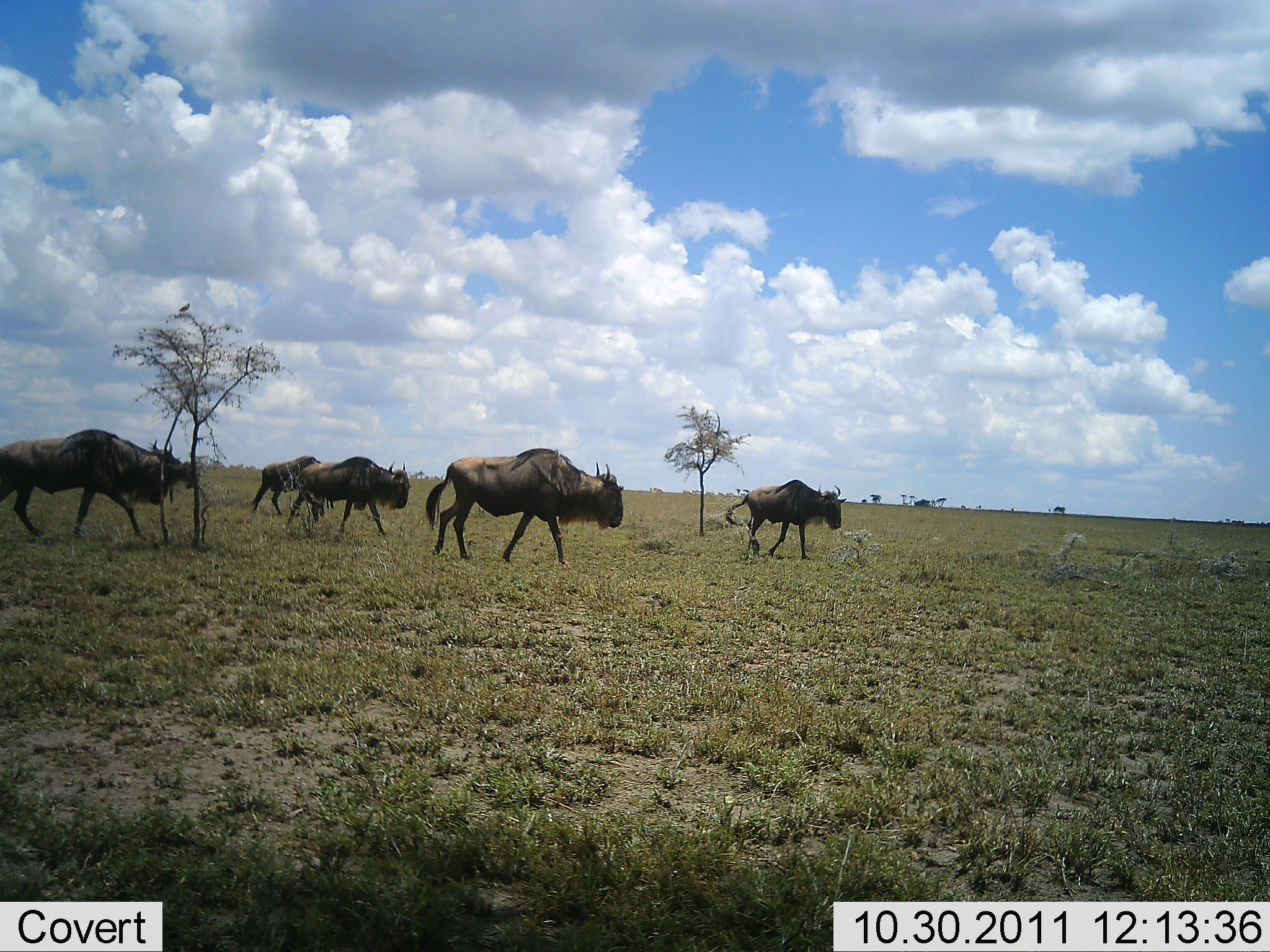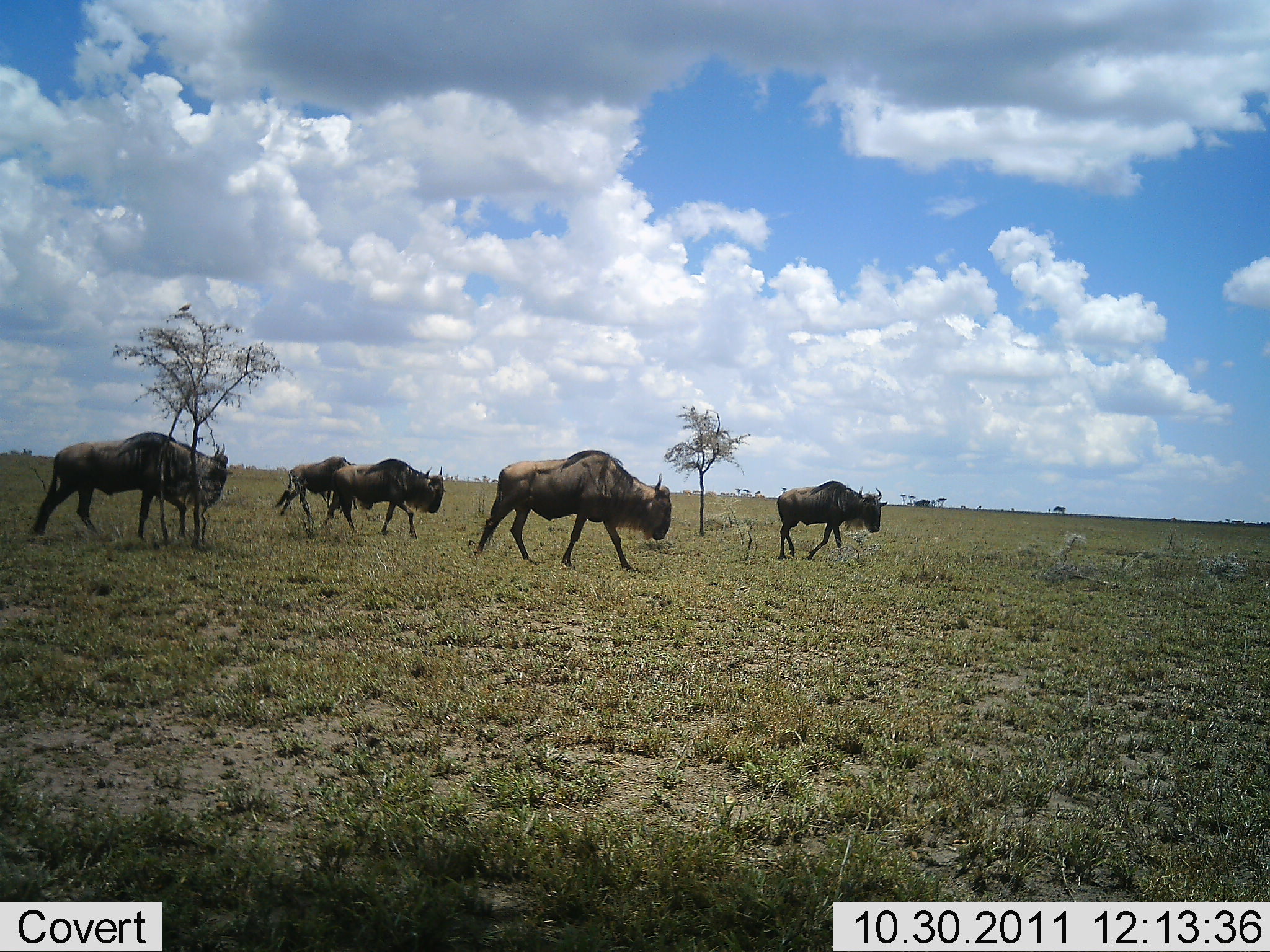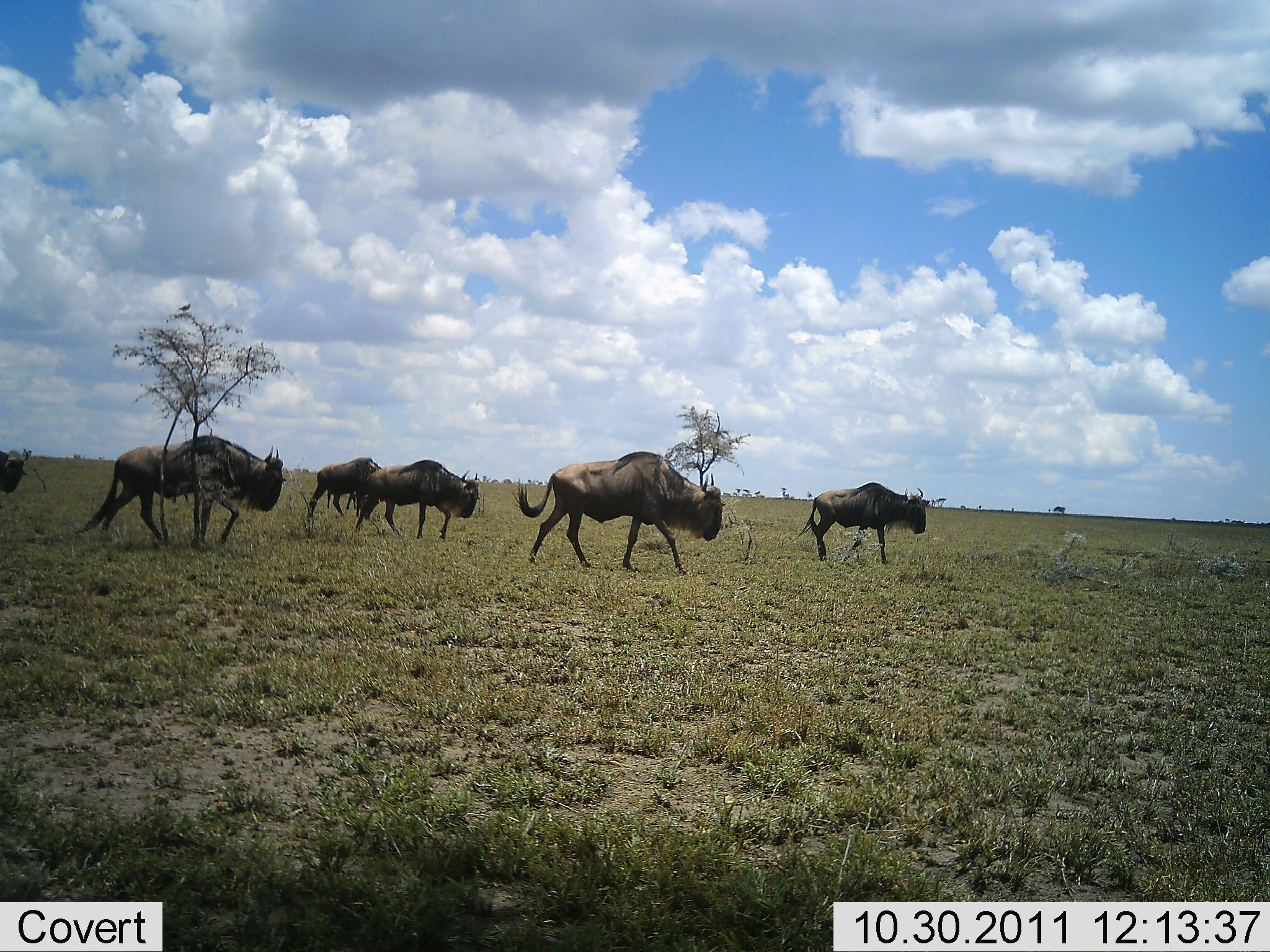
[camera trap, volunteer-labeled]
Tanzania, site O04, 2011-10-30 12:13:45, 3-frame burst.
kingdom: Animalia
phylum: Chordata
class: Mammalia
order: Artiodactyla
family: Bovidae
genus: Connochaetes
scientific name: Connochaetes taurinus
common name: blue wildebeest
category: wildebeest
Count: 6.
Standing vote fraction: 0%.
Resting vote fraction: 0%.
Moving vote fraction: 100%.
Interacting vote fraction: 0%.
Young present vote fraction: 0%.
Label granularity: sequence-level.